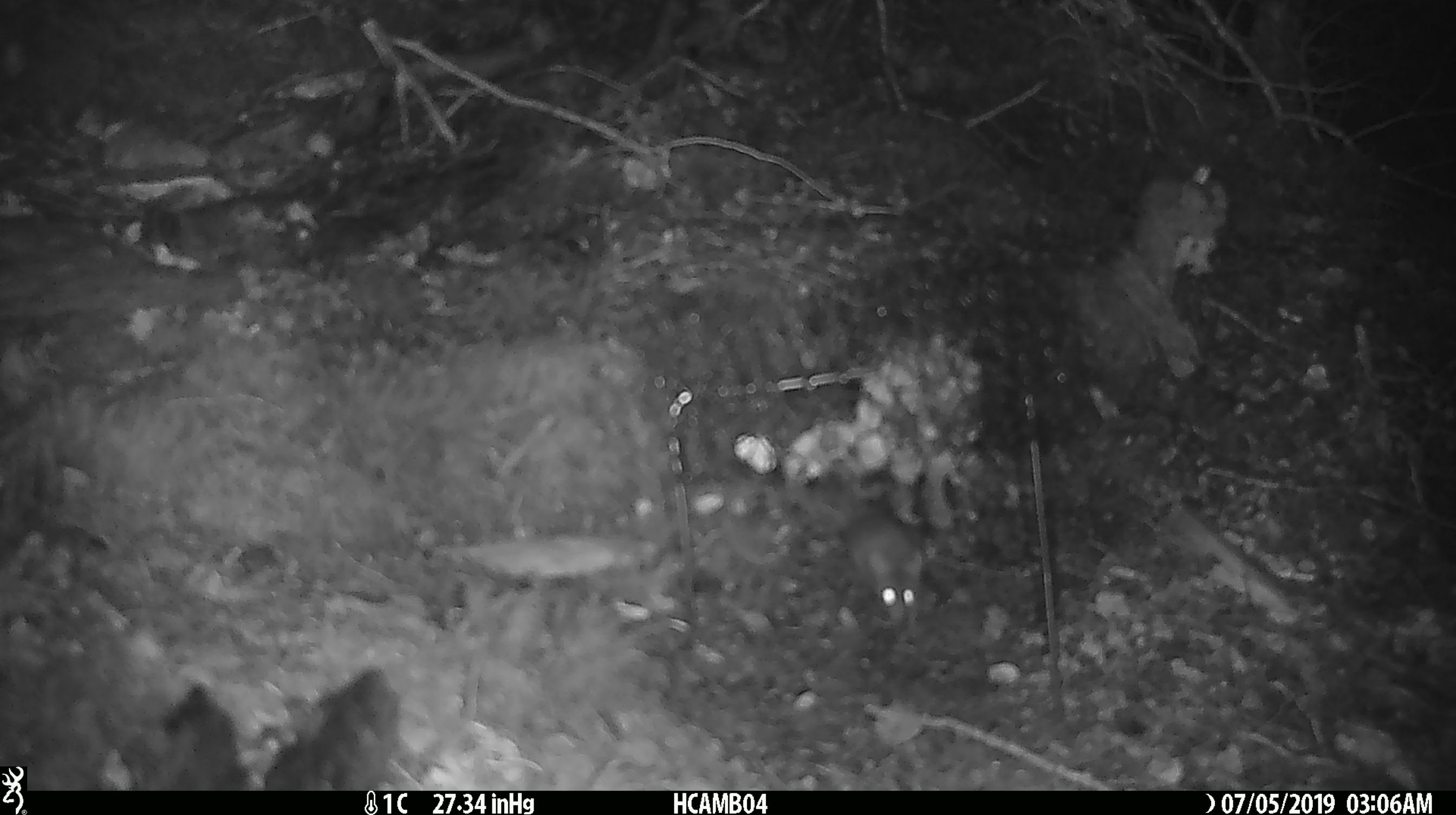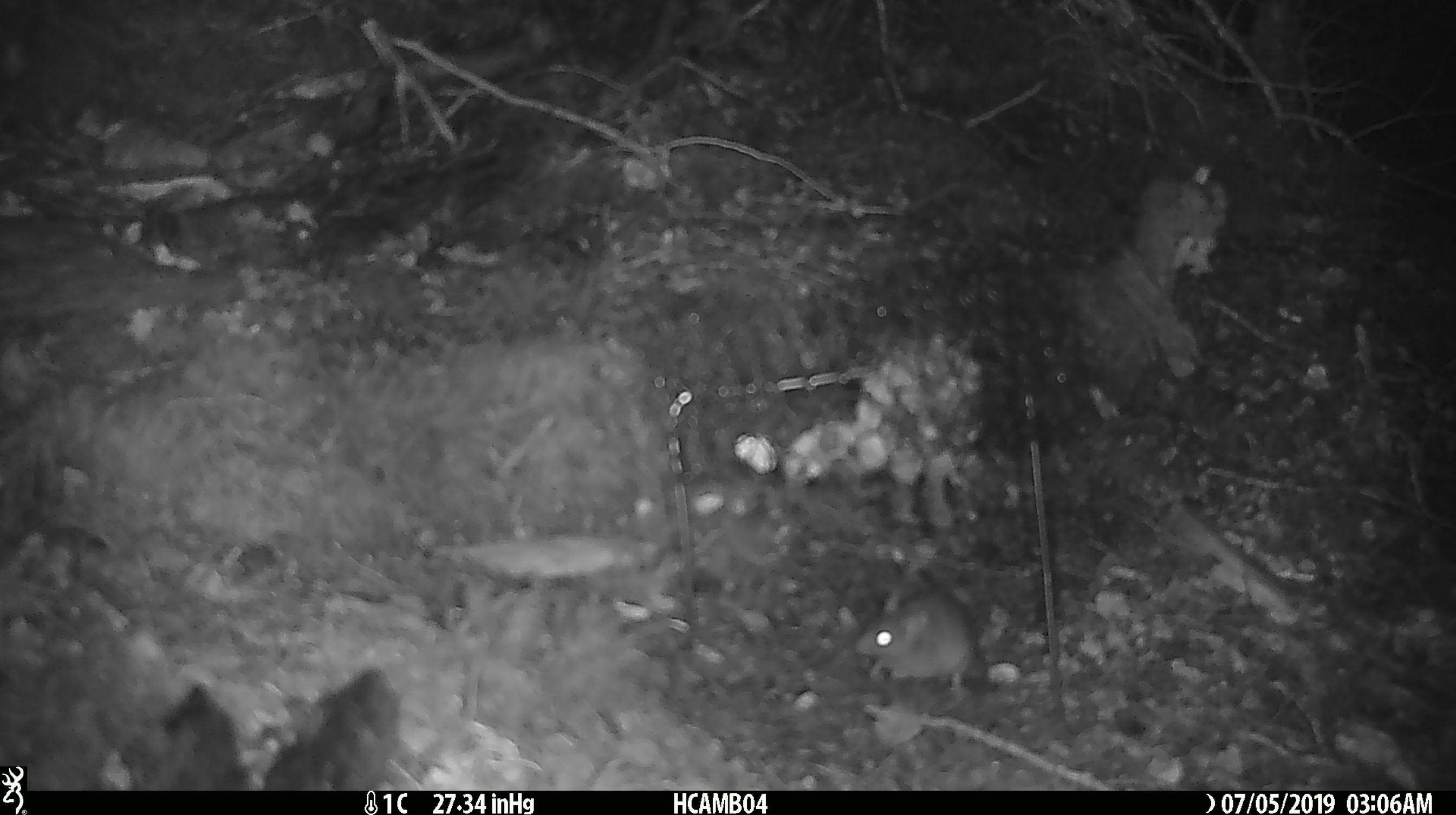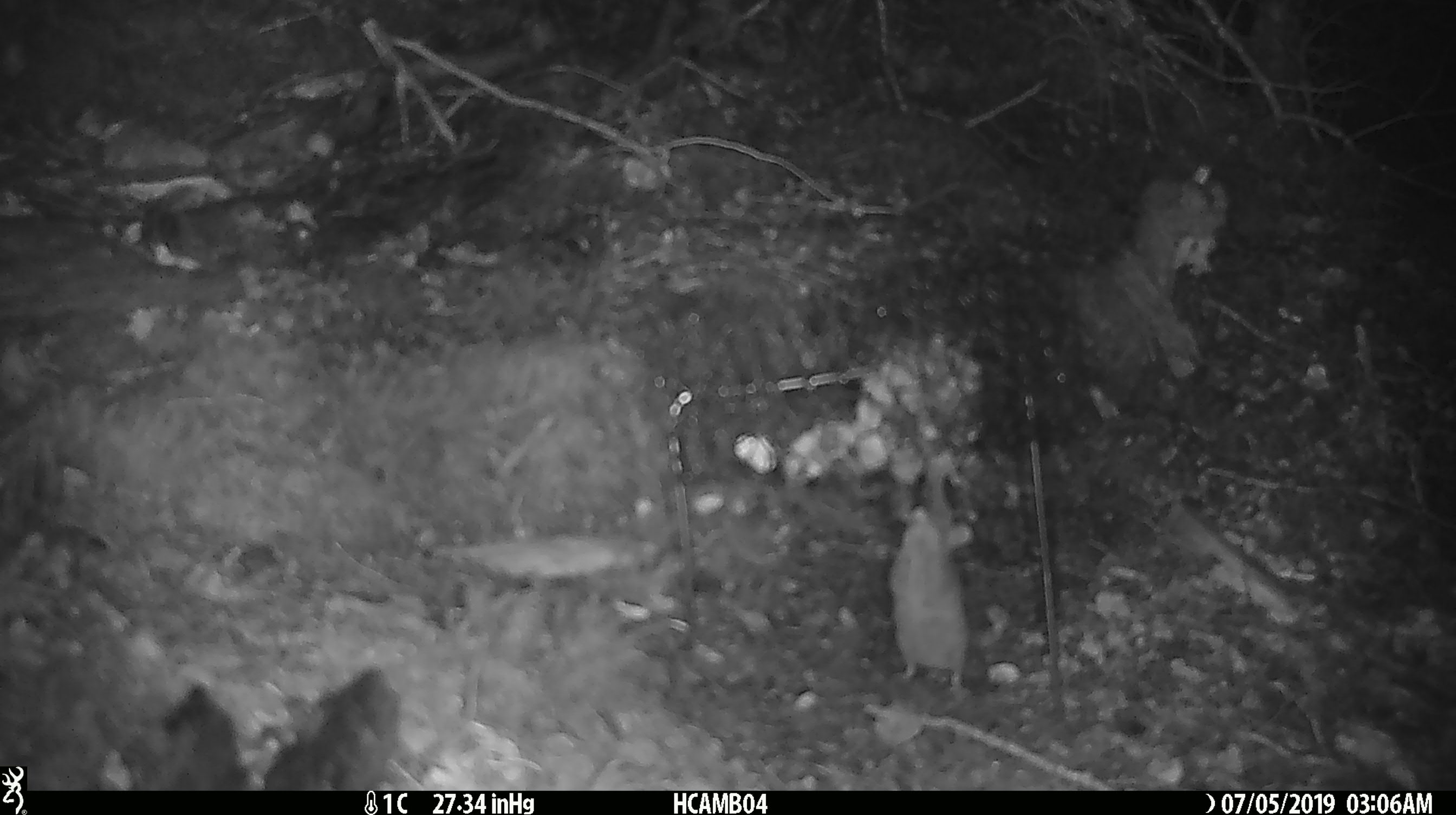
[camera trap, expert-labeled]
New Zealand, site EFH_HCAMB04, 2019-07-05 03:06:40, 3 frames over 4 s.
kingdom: Animalia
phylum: Chordata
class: Mammalia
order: Rodentia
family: Muridae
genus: Mus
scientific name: Mus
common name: mouse